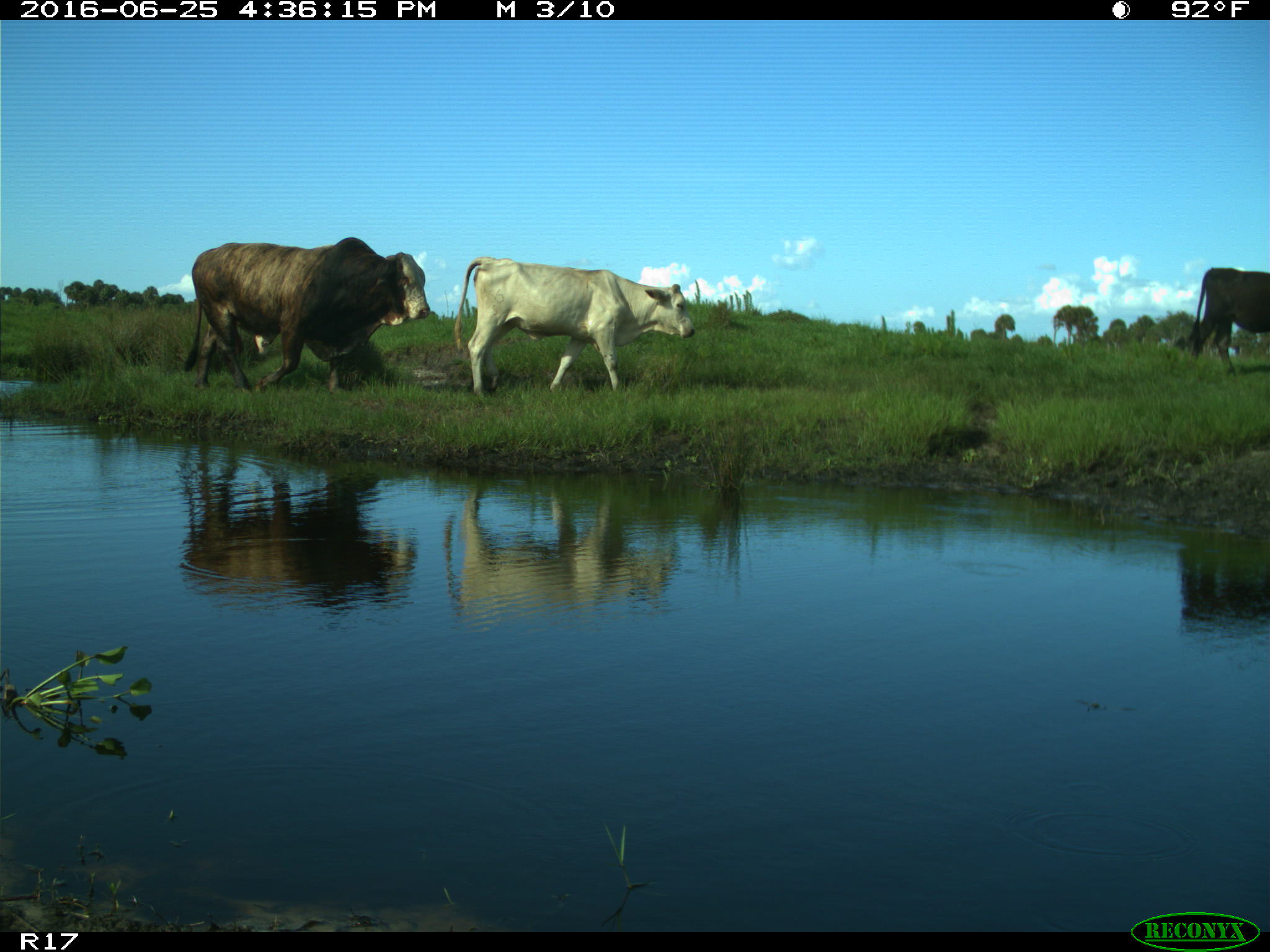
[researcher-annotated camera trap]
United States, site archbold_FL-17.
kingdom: Animalia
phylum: Chordata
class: Mammalia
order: Artiodactyla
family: Bovidae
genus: Bos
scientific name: Bos taurus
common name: domestic cow